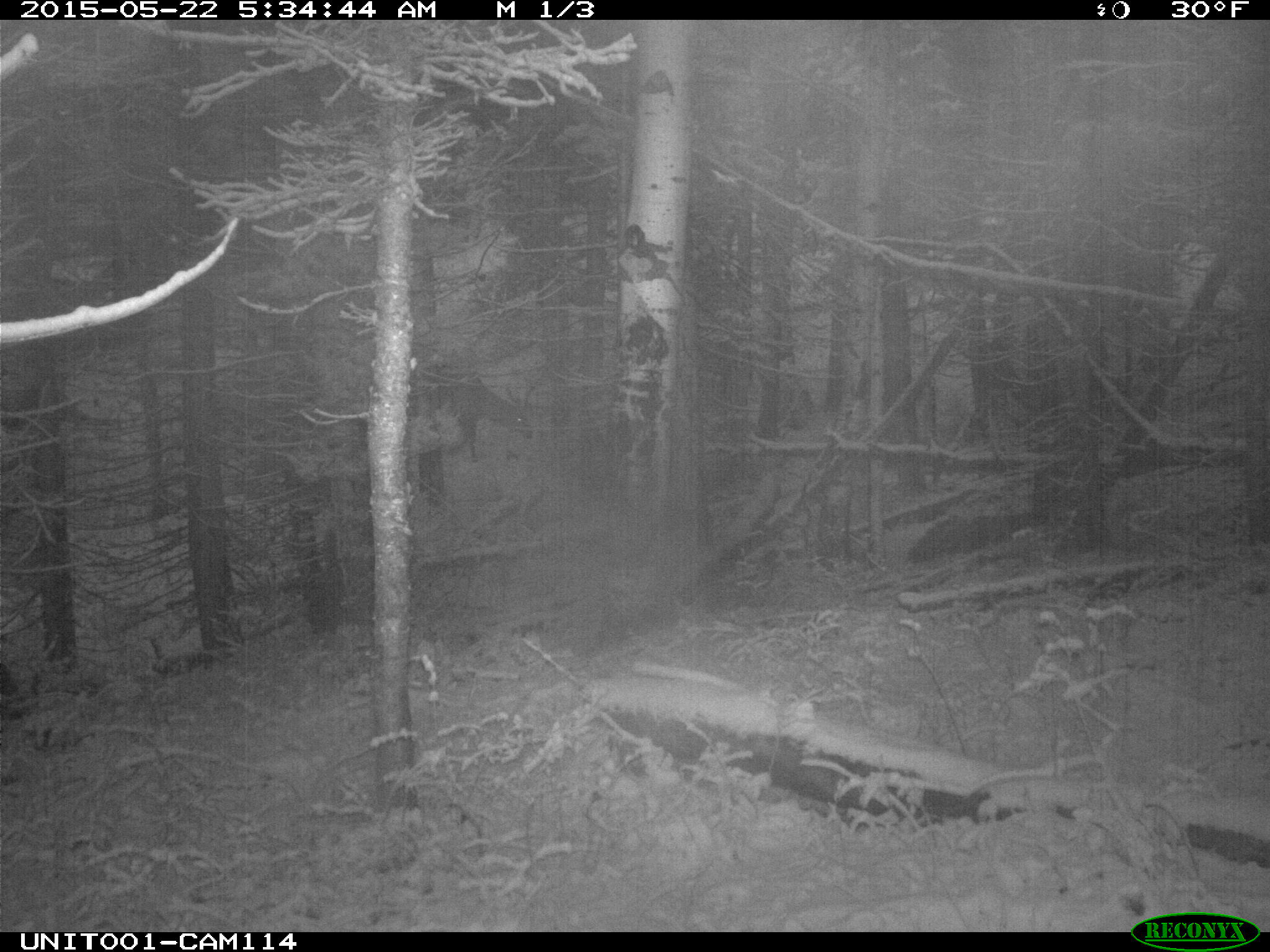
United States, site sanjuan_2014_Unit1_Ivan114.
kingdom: Animalia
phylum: Chordata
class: Mammalia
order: Artiodactyla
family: Cervidae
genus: Cervus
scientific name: Cervus elaphus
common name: red deer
Cervus elaphus (red deer).